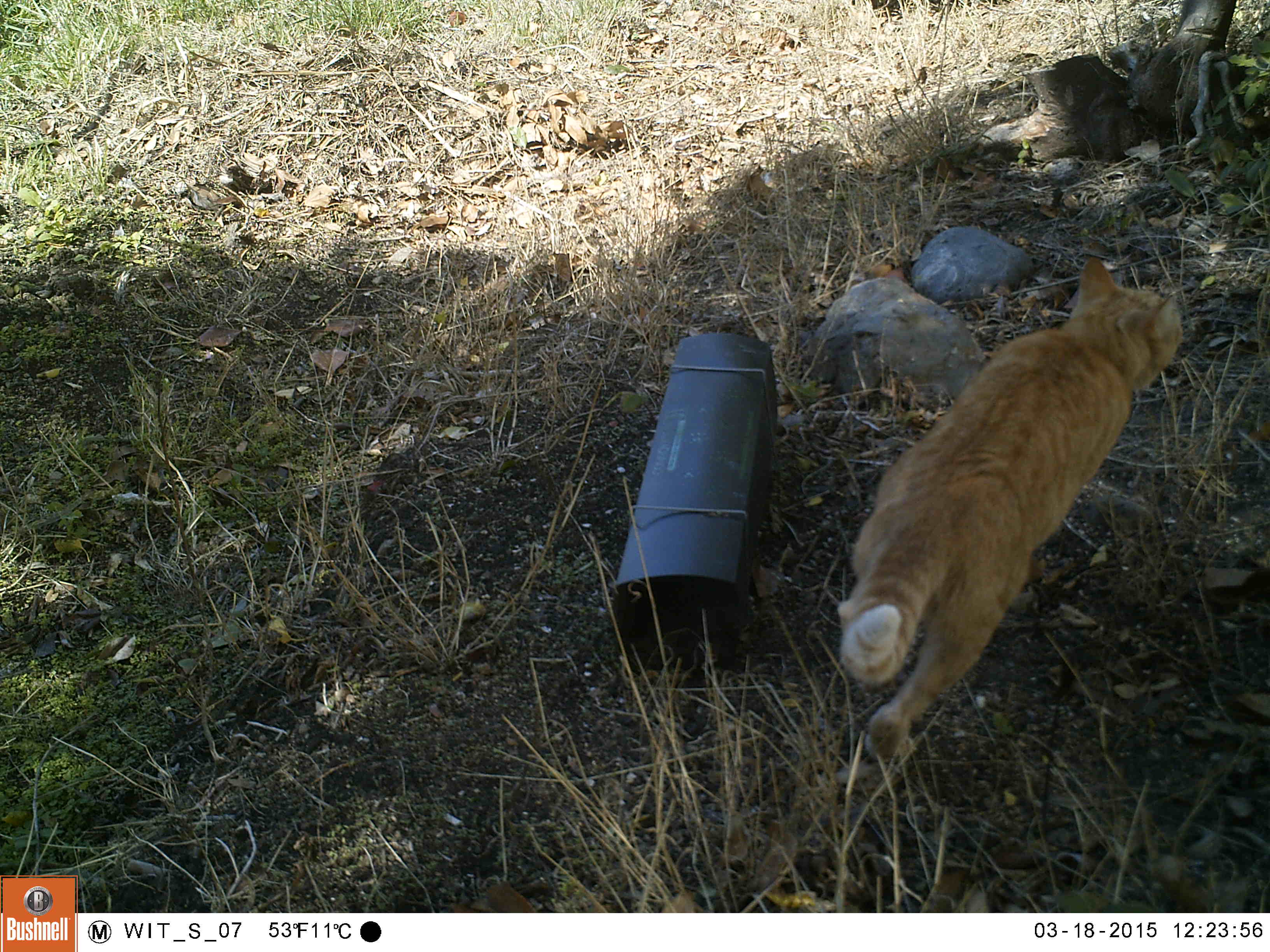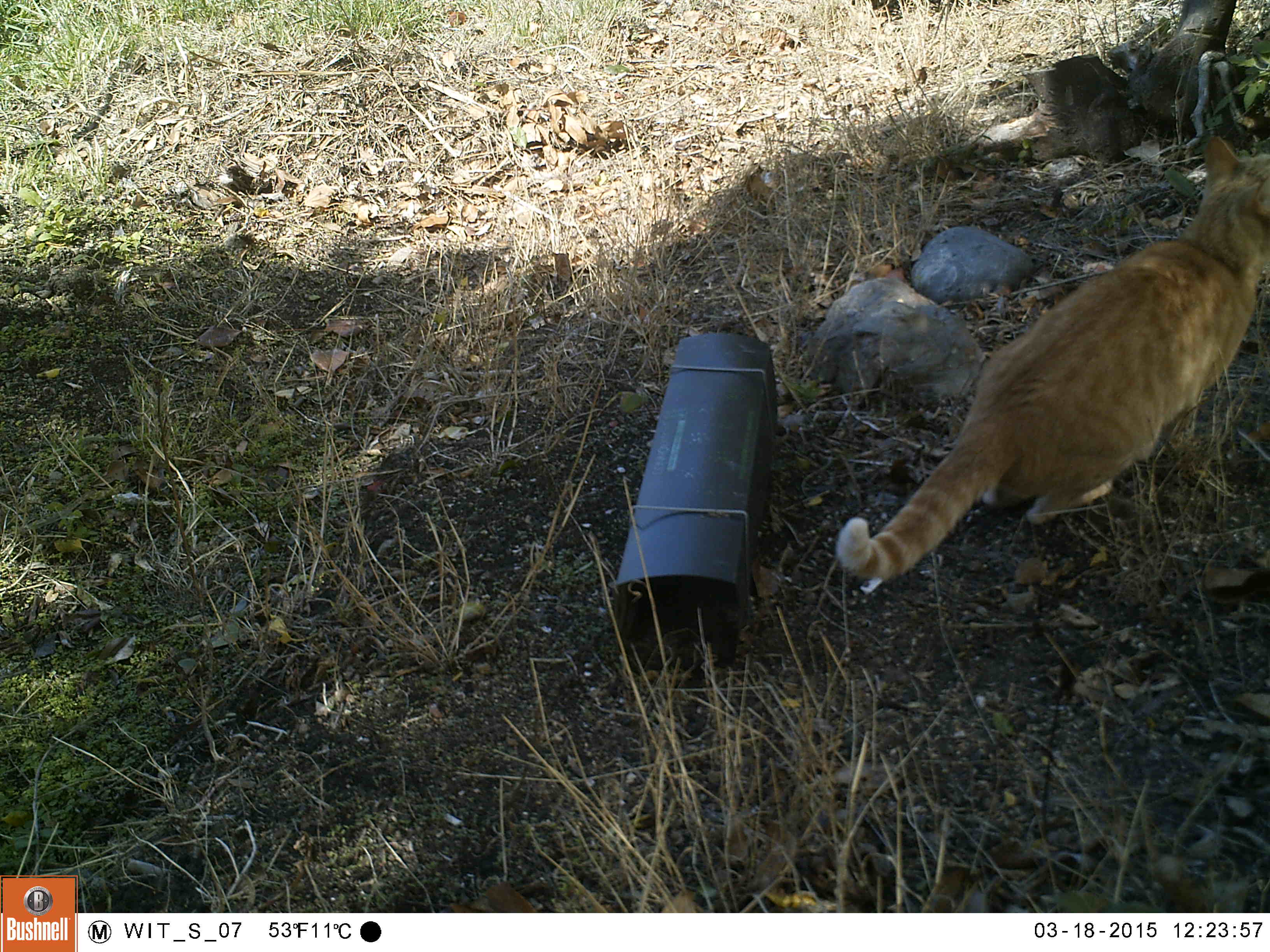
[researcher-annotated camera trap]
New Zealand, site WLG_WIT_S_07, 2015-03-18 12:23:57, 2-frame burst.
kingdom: Animalia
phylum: Chordata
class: Mammalia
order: Carnivora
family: Felidae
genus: Felis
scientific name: Felis catus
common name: domestic cat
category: cat